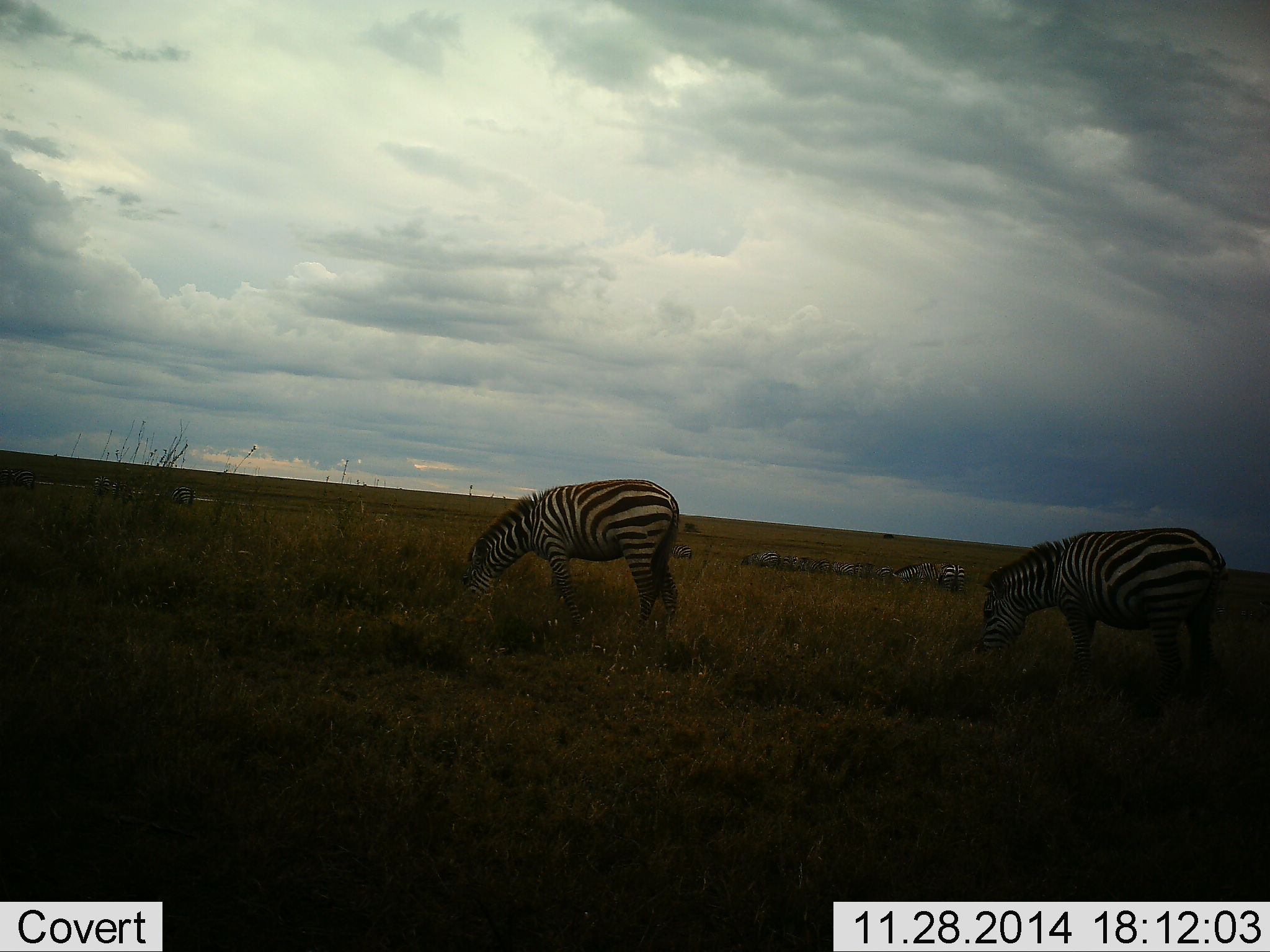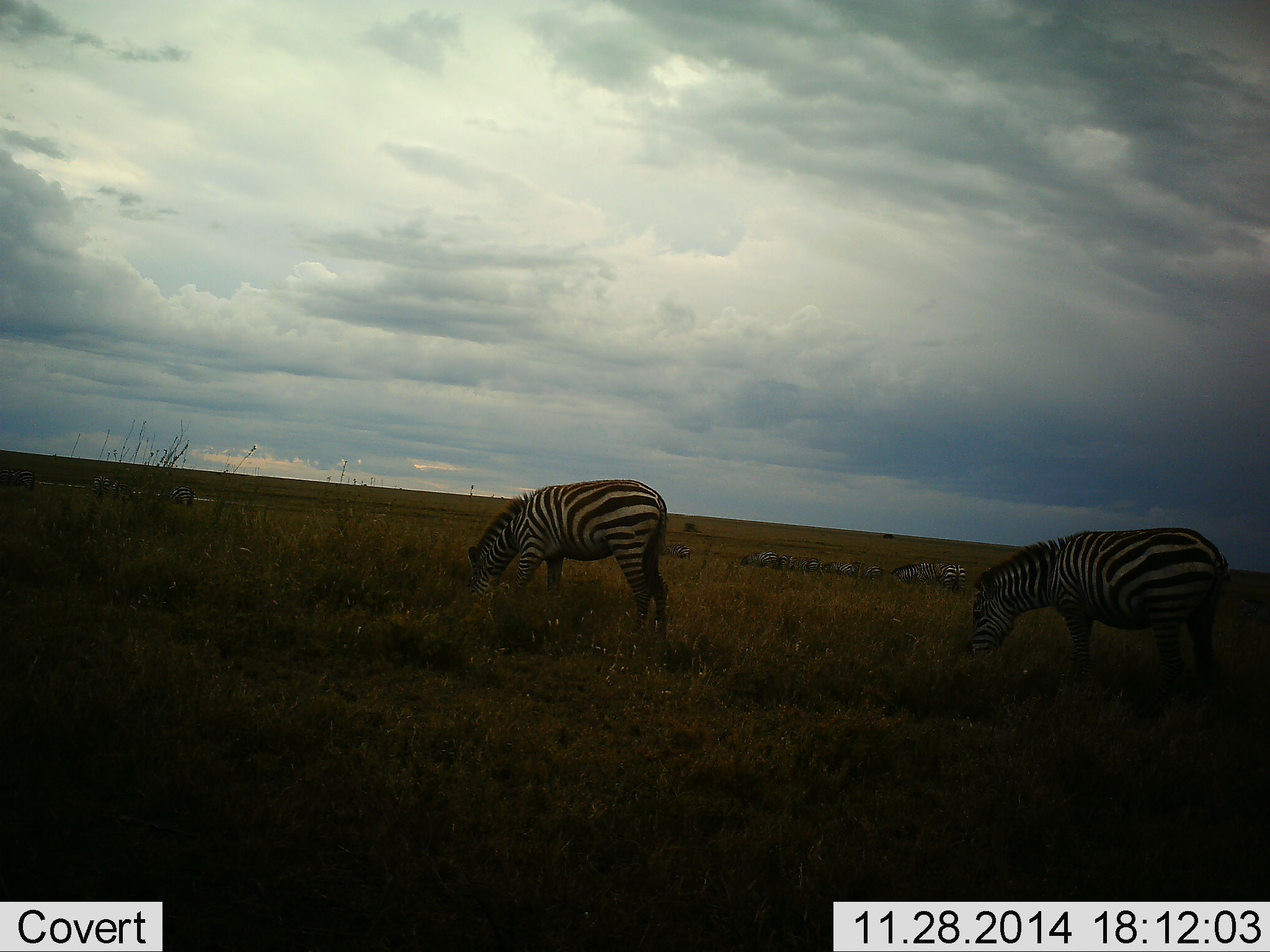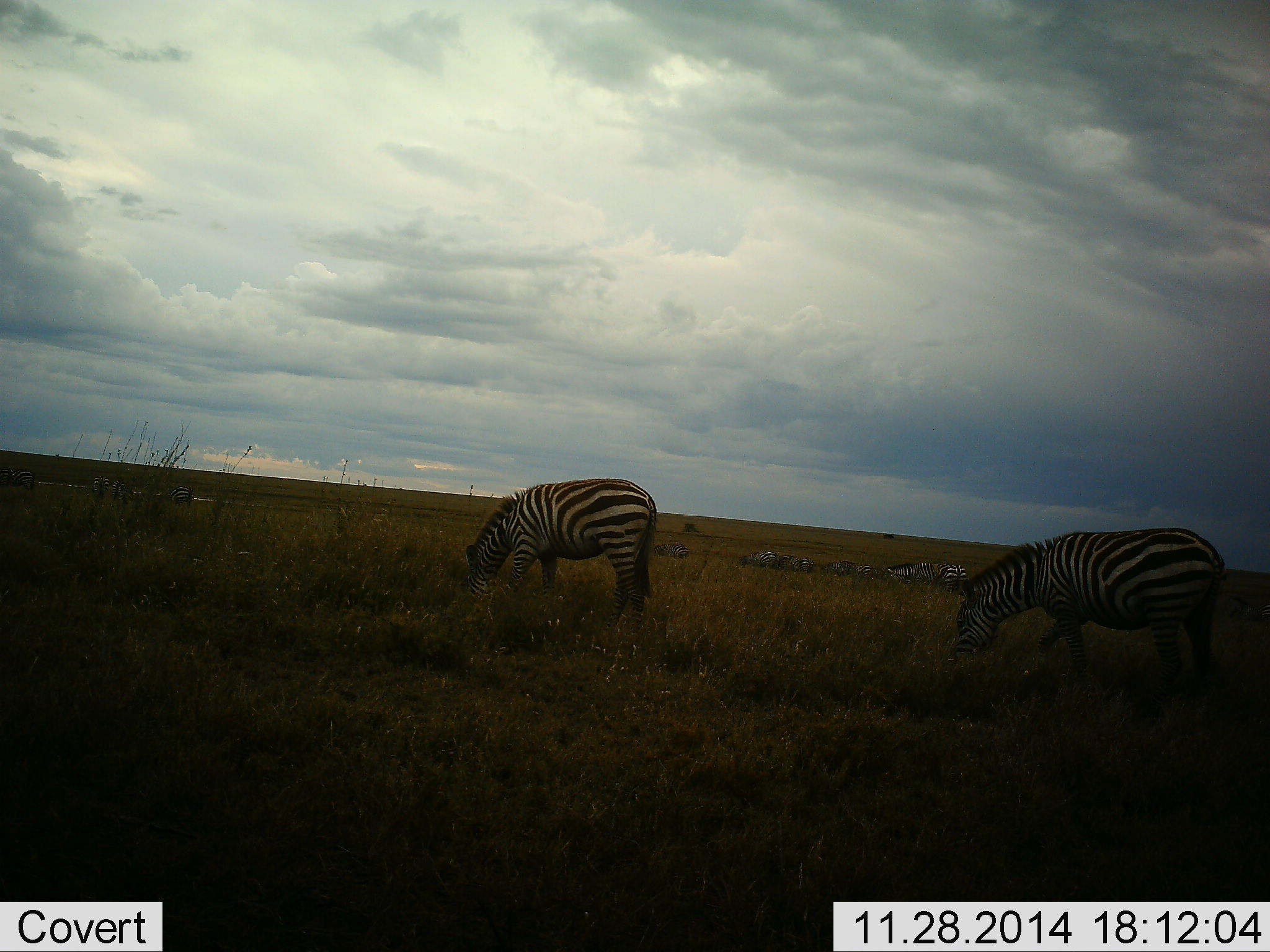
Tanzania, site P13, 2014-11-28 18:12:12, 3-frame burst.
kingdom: Animalia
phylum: Chordata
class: Mammalia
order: Perissodactyla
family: Equidae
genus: Equus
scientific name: Equus quagga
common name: plains zebra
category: zebra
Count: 11-50.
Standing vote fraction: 30%.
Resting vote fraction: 0%.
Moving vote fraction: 10%.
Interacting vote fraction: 0%.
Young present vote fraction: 0%.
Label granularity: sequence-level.